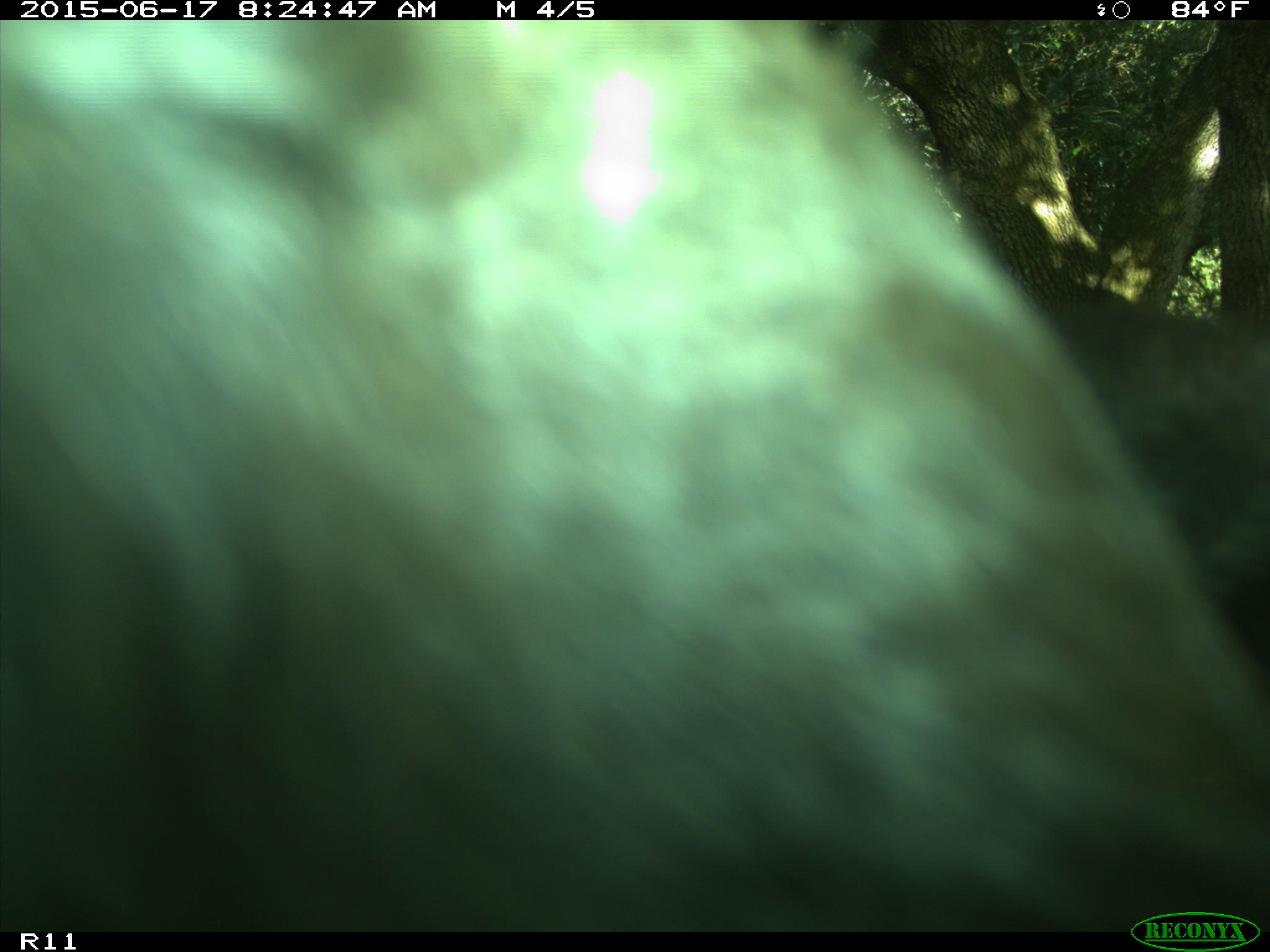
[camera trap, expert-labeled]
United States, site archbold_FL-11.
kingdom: Animalia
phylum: Chordata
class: Mammalia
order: Artiodactyla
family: Bovidae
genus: Bos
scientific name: Bos taurus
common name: domestic cow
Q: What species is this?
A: Bos taurus (domestic cow).